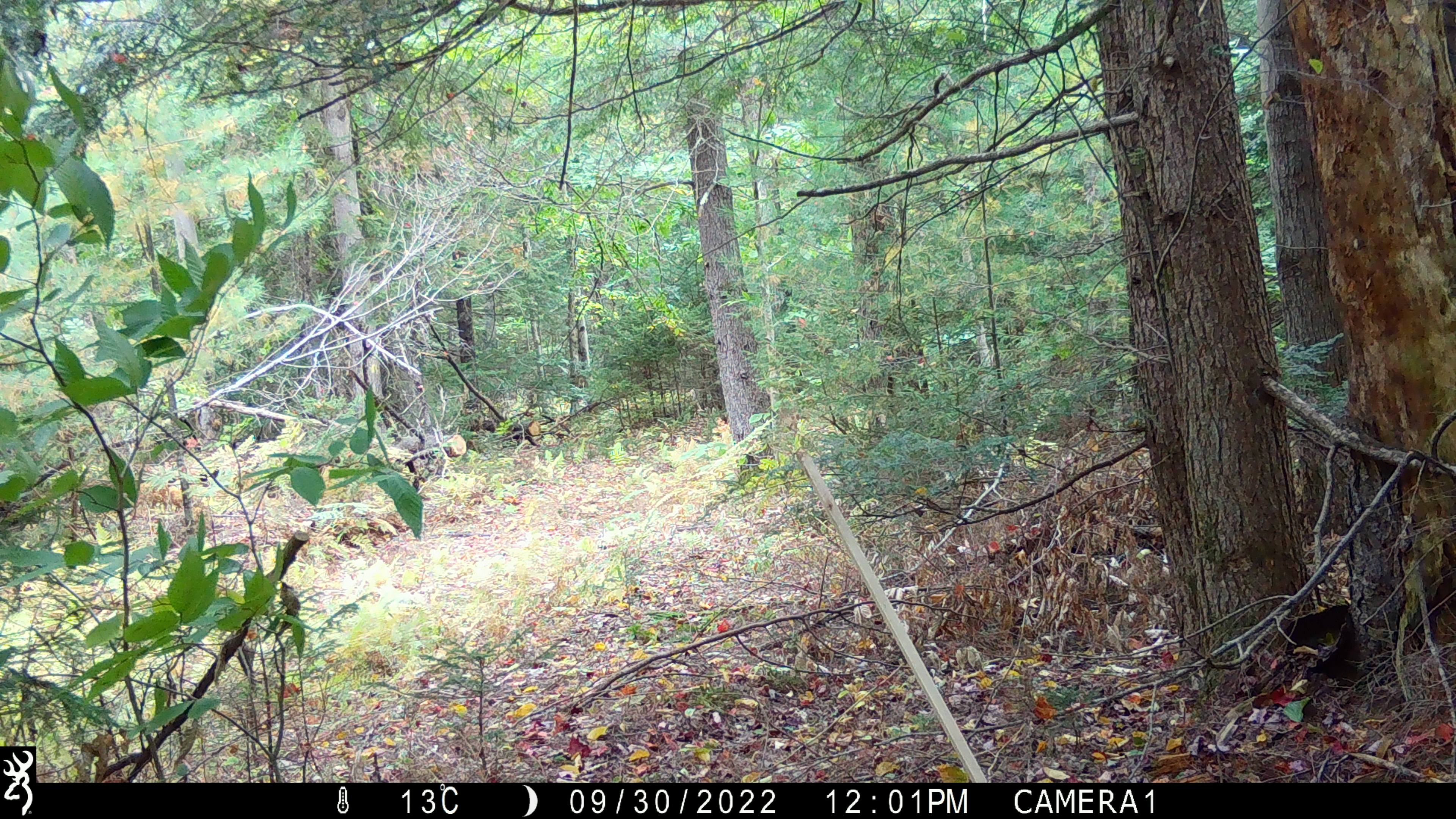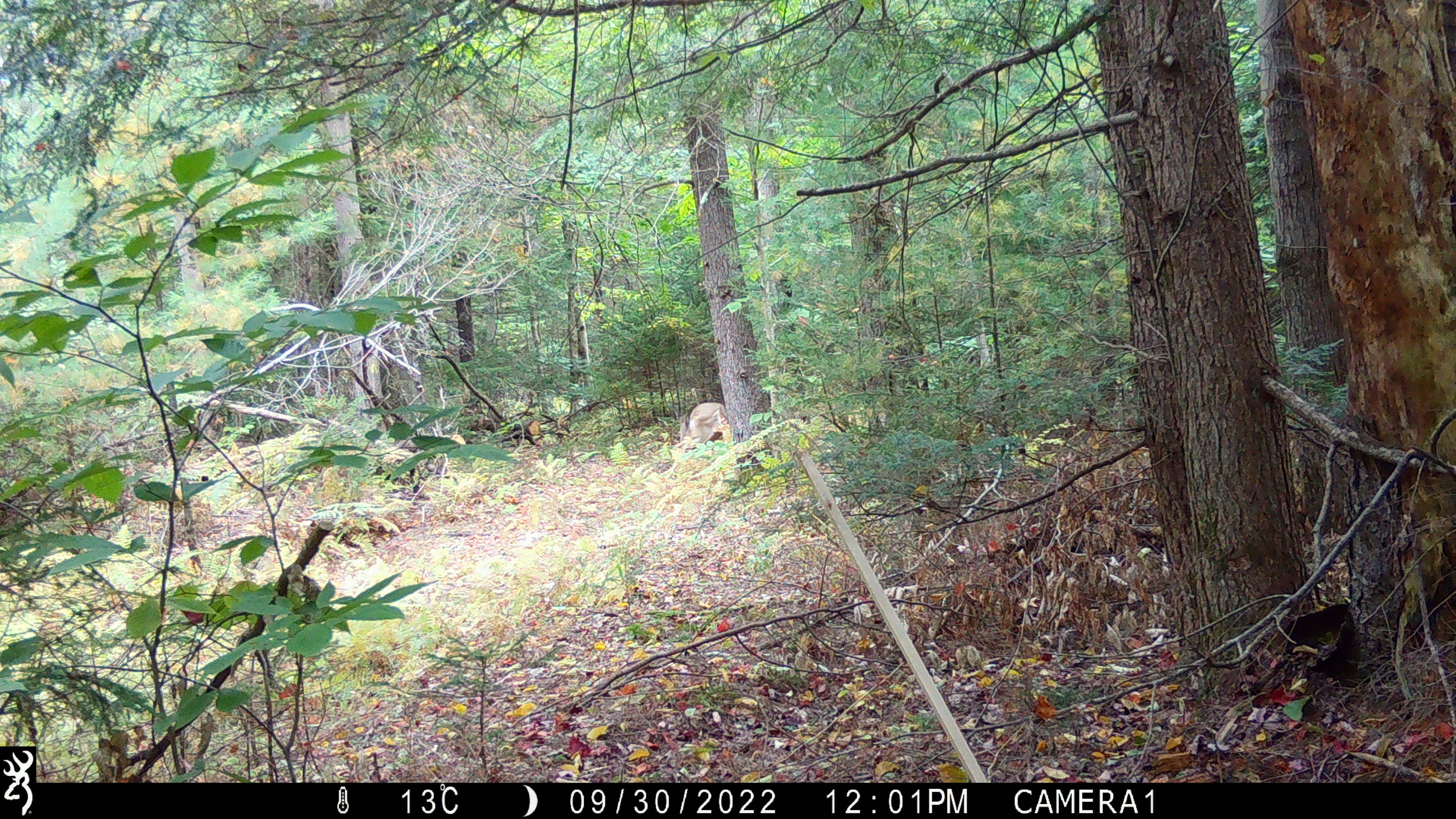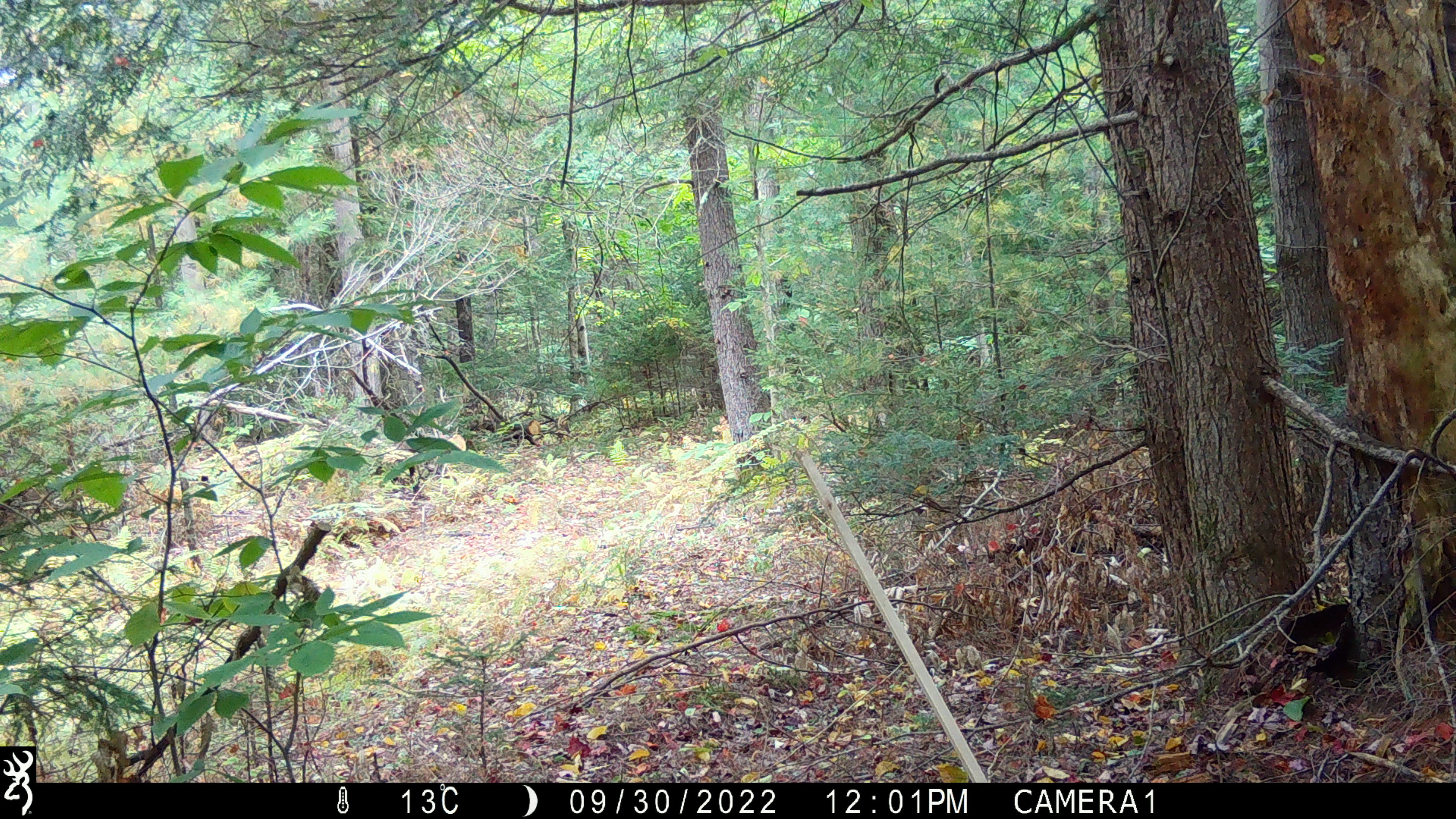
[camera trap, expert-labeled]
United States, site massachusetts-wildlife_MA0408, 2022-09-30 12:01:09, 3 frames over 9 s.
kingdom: Animalia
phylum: Chordata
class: Mammalia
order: Artiodactyla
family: Cervidae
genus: Odocoileus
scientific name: Odocoileus virginianus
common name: white-tailed deer